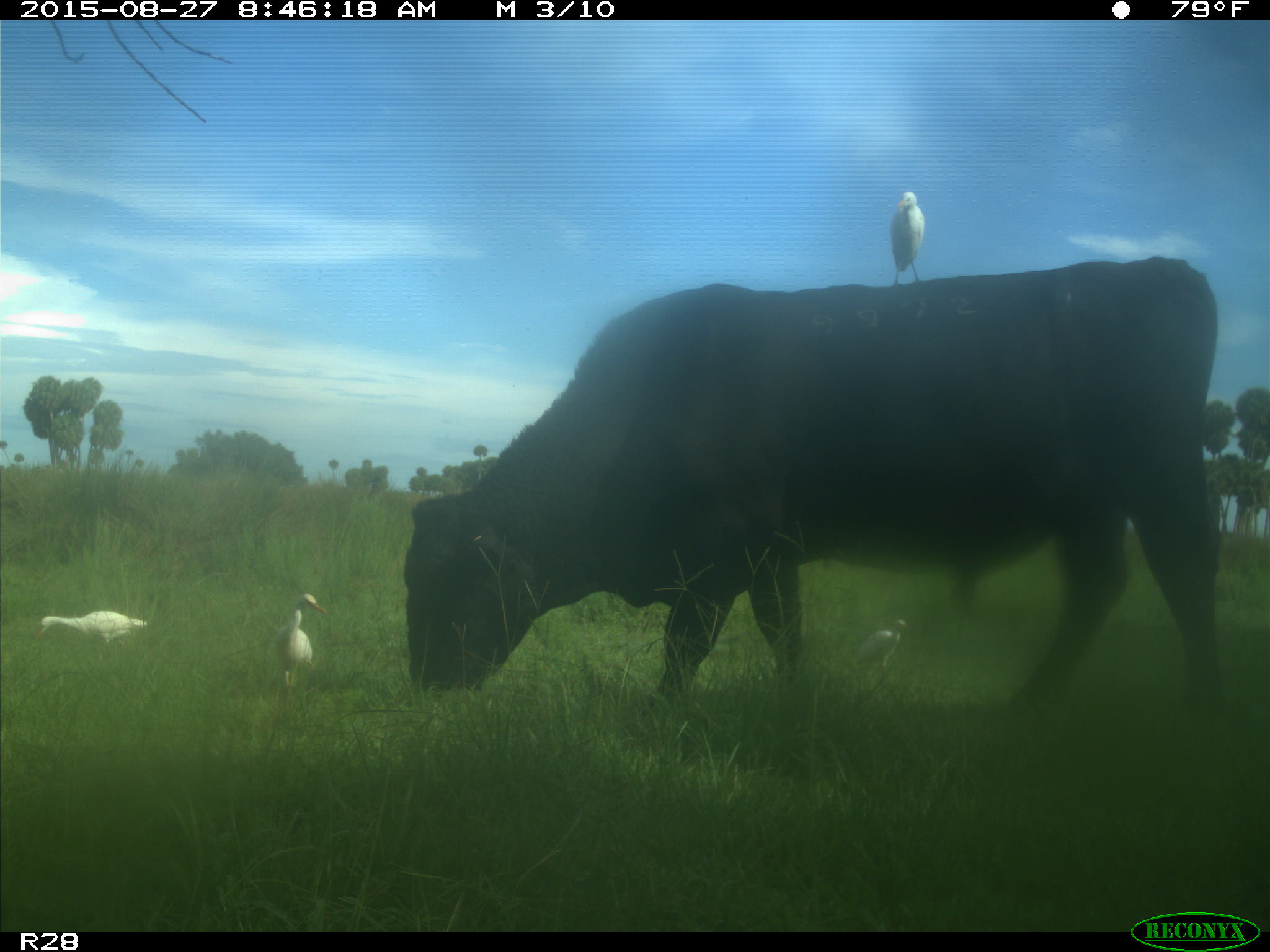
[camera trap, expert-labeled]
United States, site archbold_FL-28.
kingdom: Animalia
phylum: Chordata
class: Mammalia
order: Artiodactyla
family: Bovidae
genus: Bos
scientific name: Bos taurus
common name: domestic cow